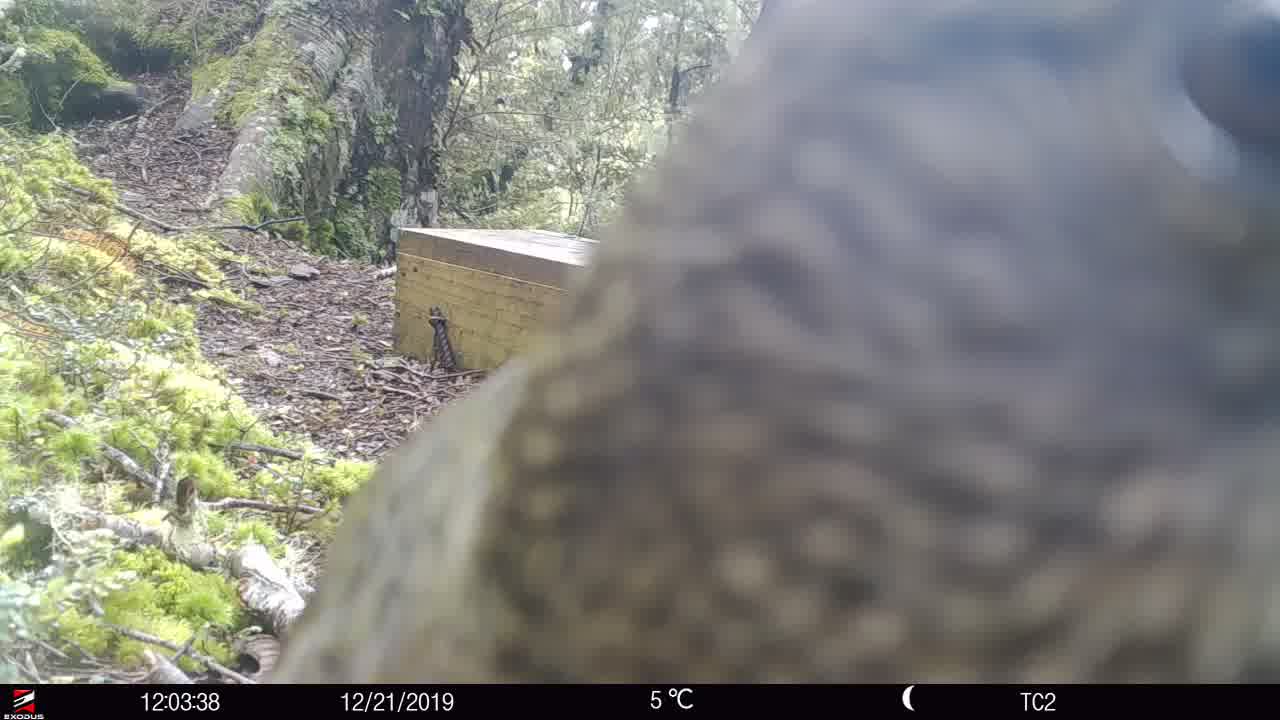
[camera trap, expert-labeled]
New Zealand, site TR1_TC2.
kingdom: Animalia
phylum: Chordata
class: Aves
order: Psittaciformes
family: Strigopidae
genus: Nestor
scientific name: Nestor notabilis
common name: kea